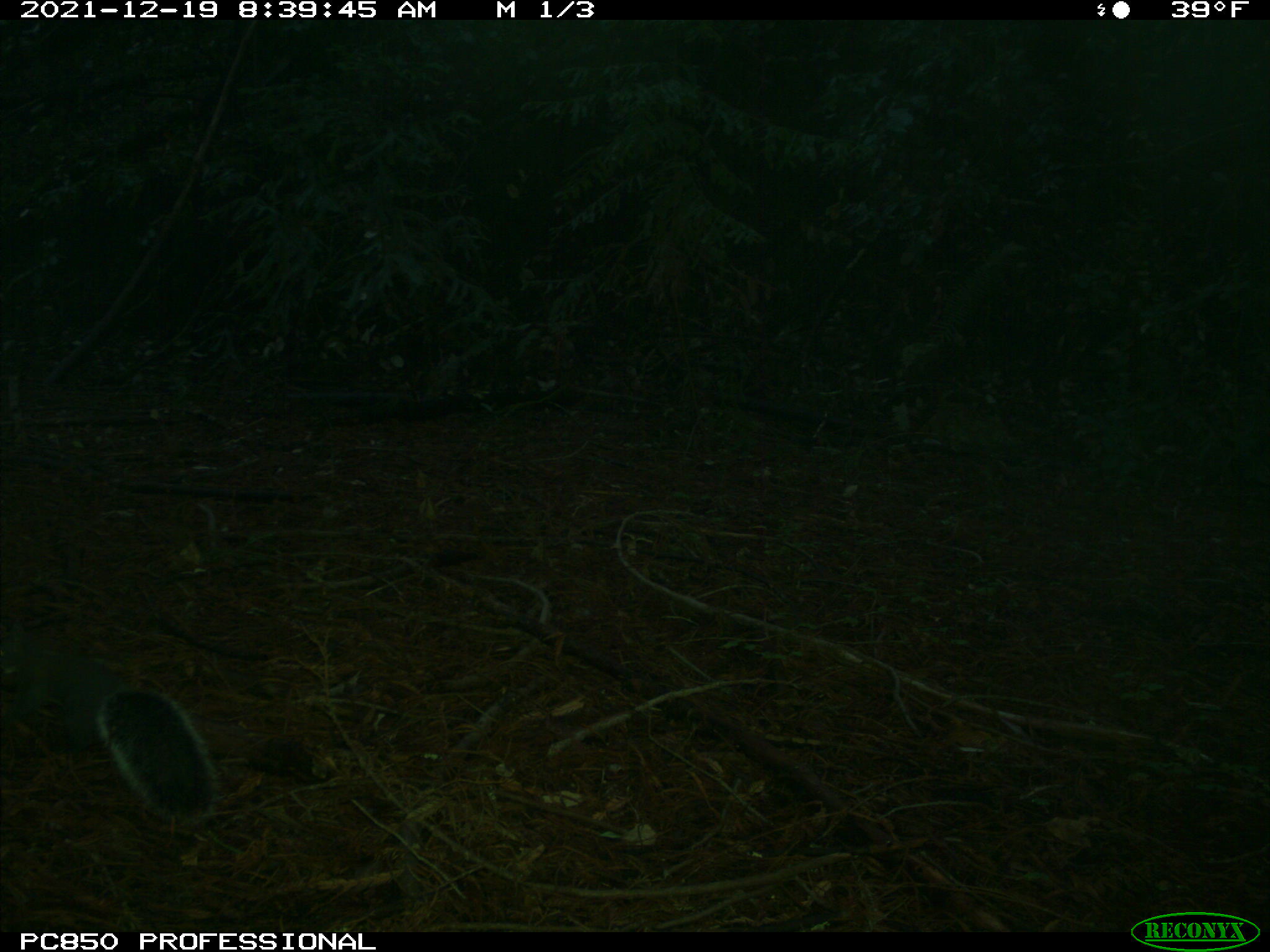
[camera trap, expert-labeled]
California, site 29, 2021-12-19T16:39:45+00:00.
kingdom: Animalia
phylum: Chordata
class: Mammalia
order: Rodentia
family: Sciuridae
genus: Sciurus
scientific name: Sciurus griseus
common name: western gray squirrel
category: western grey squirrel